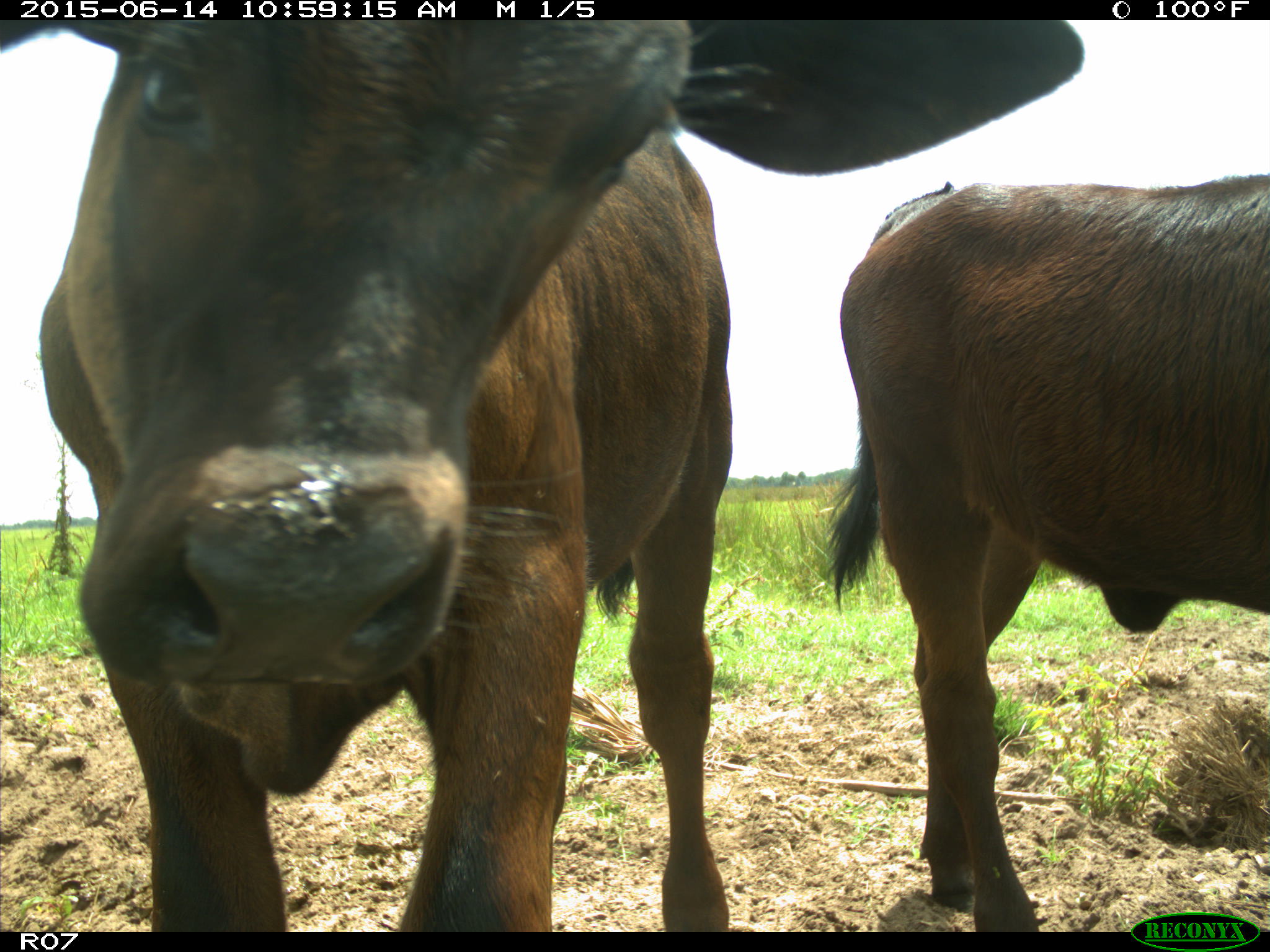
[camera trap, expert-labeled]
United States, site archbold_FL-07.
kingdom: Animalia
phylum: Chordata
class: Mammalia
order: Artiodactyla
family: Bovidae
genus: Bos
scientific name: Bos taurus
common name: domestic cow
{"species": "Bos taurus (domestic cow)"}